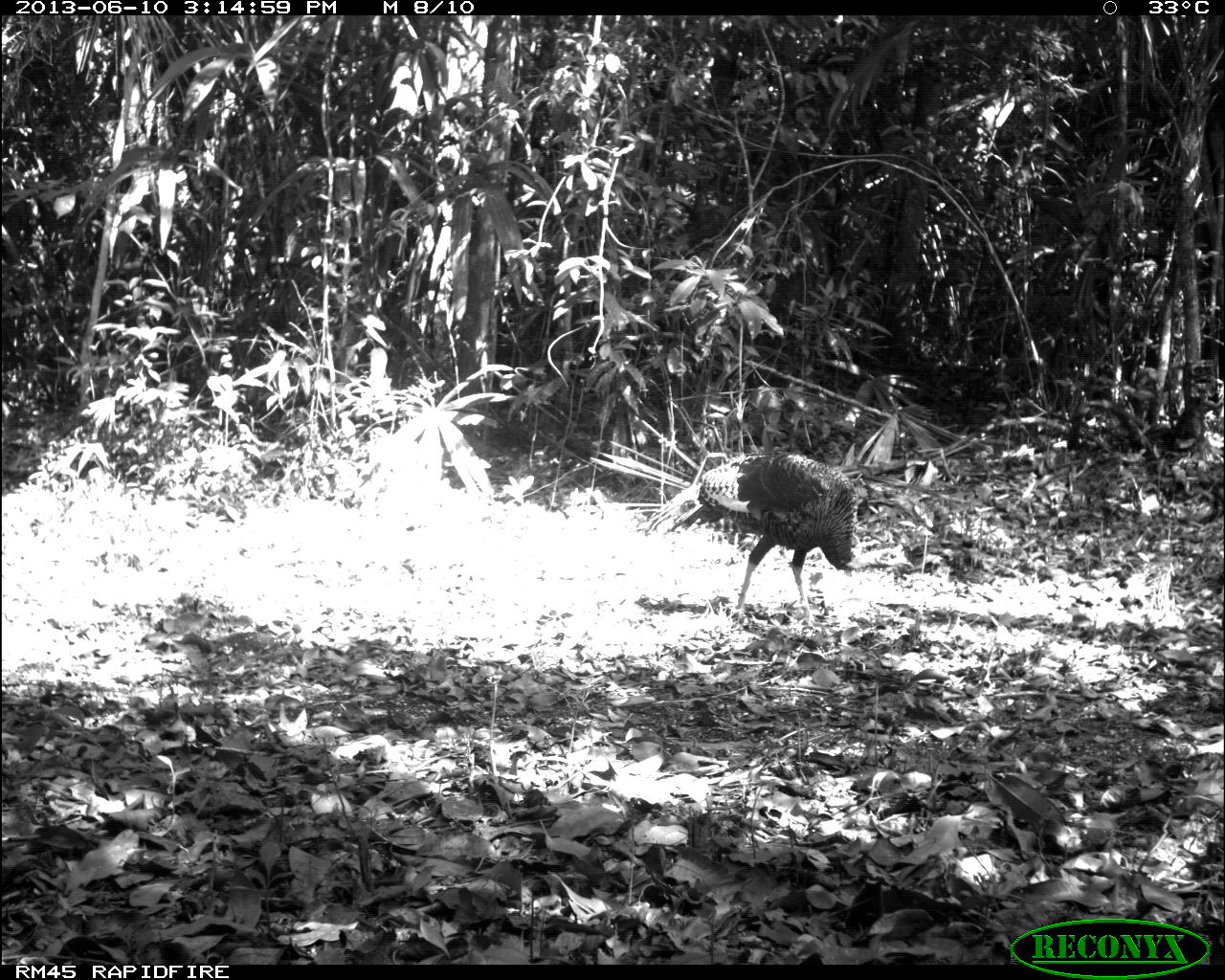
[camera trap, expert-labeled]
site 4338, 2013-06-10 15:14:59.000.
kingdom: Animalia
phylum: Chordata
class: Aves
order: Galliformes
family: Phasianidae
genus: Meleagris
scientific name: Meleagris ocellata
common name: ocellated turkey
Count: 1.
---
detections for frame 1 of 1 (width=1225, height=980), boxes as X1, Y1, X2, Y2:
meleagris ocellata: 640, 450, 881, 620